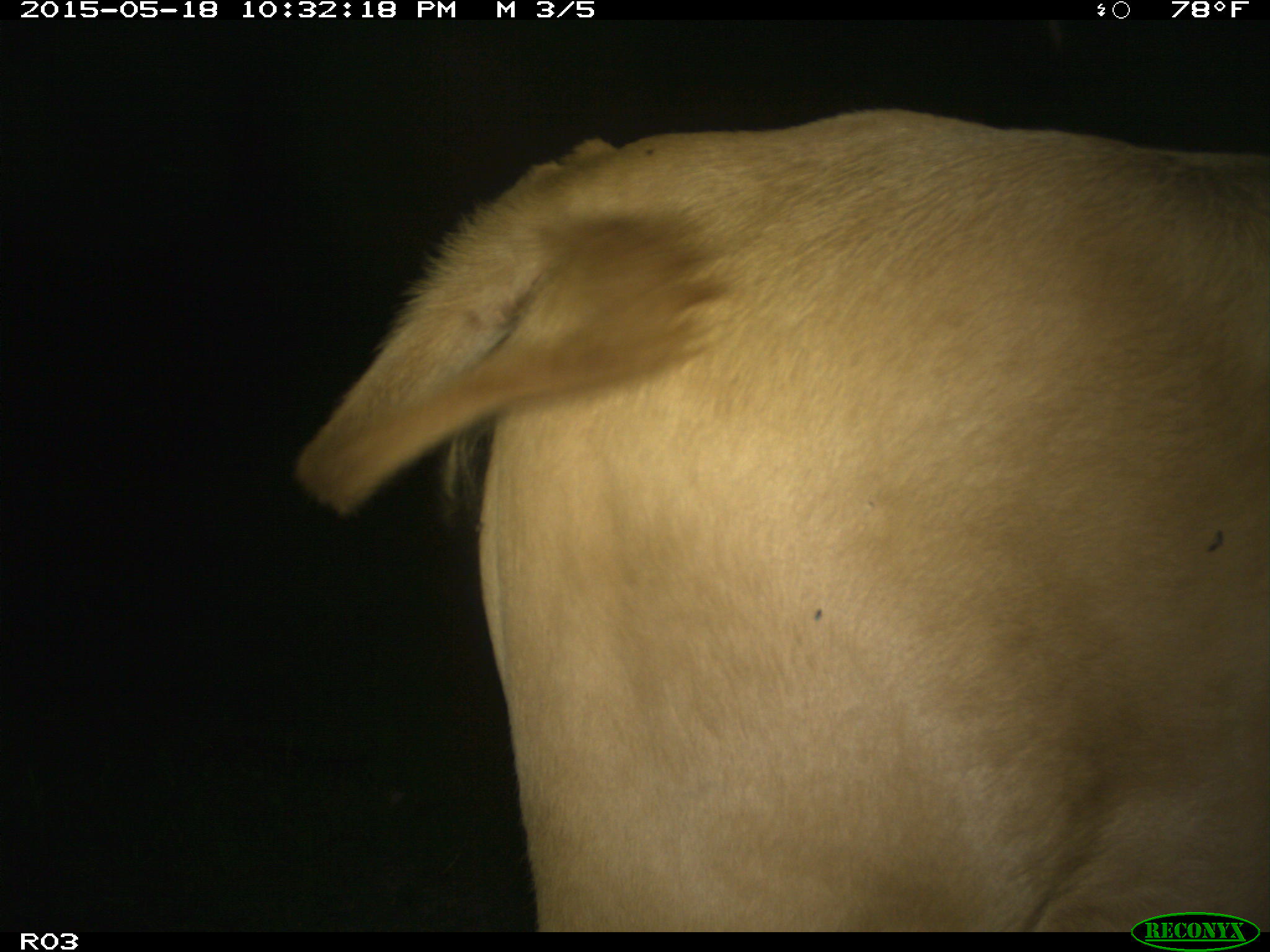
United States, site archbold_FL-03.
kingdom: Animalia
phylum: Chordata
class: Mammalia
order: Artiodactyla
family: Bovidae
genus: Bos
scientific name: Bos taurus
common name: domestic cow